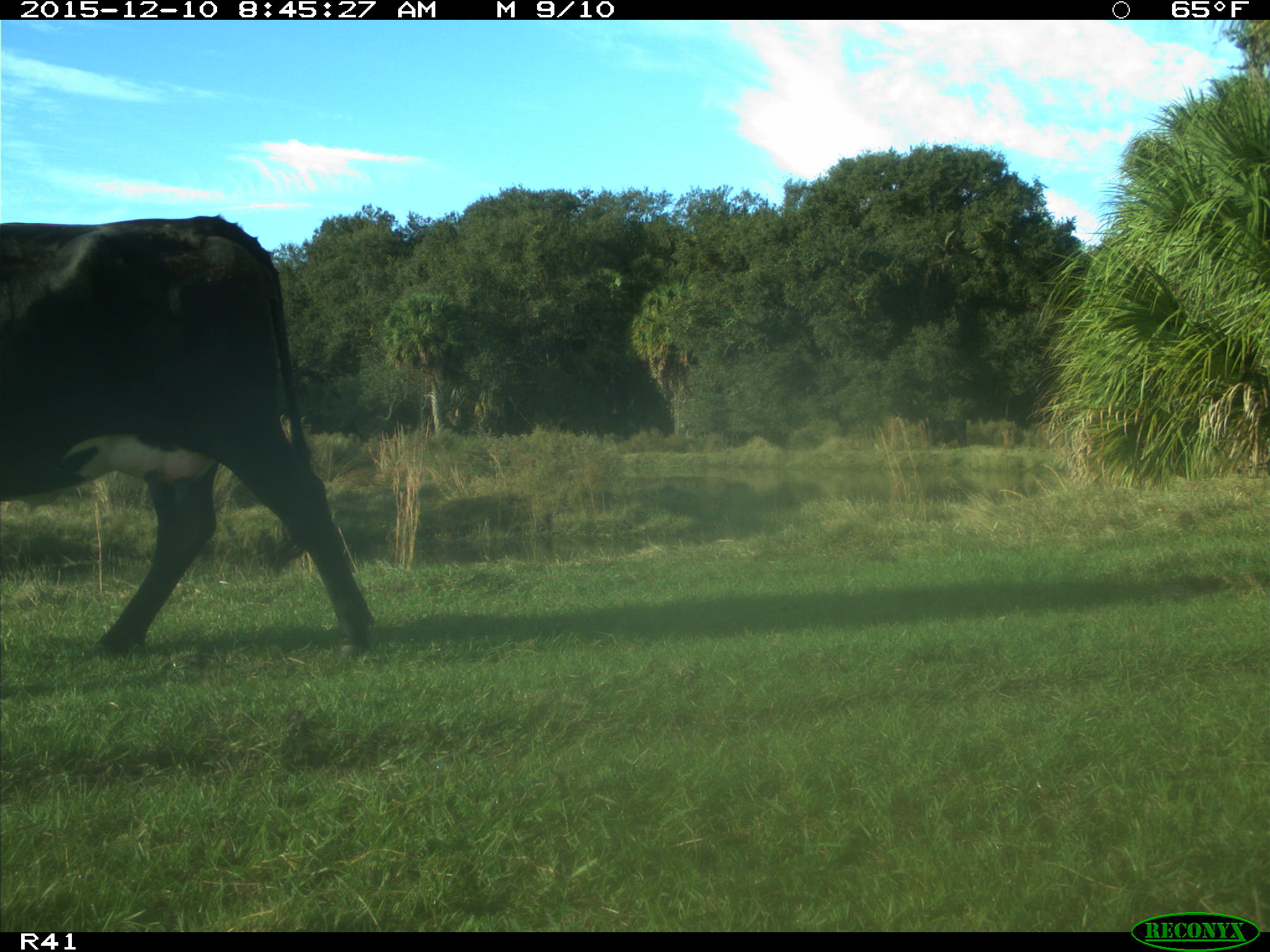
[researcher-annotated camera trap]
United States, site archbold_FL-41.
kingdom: Animalia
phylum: Chordata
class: Mammalia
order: Artiodactyla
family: Bovidae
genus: Bos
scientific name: Bos taurus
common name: domestic cow